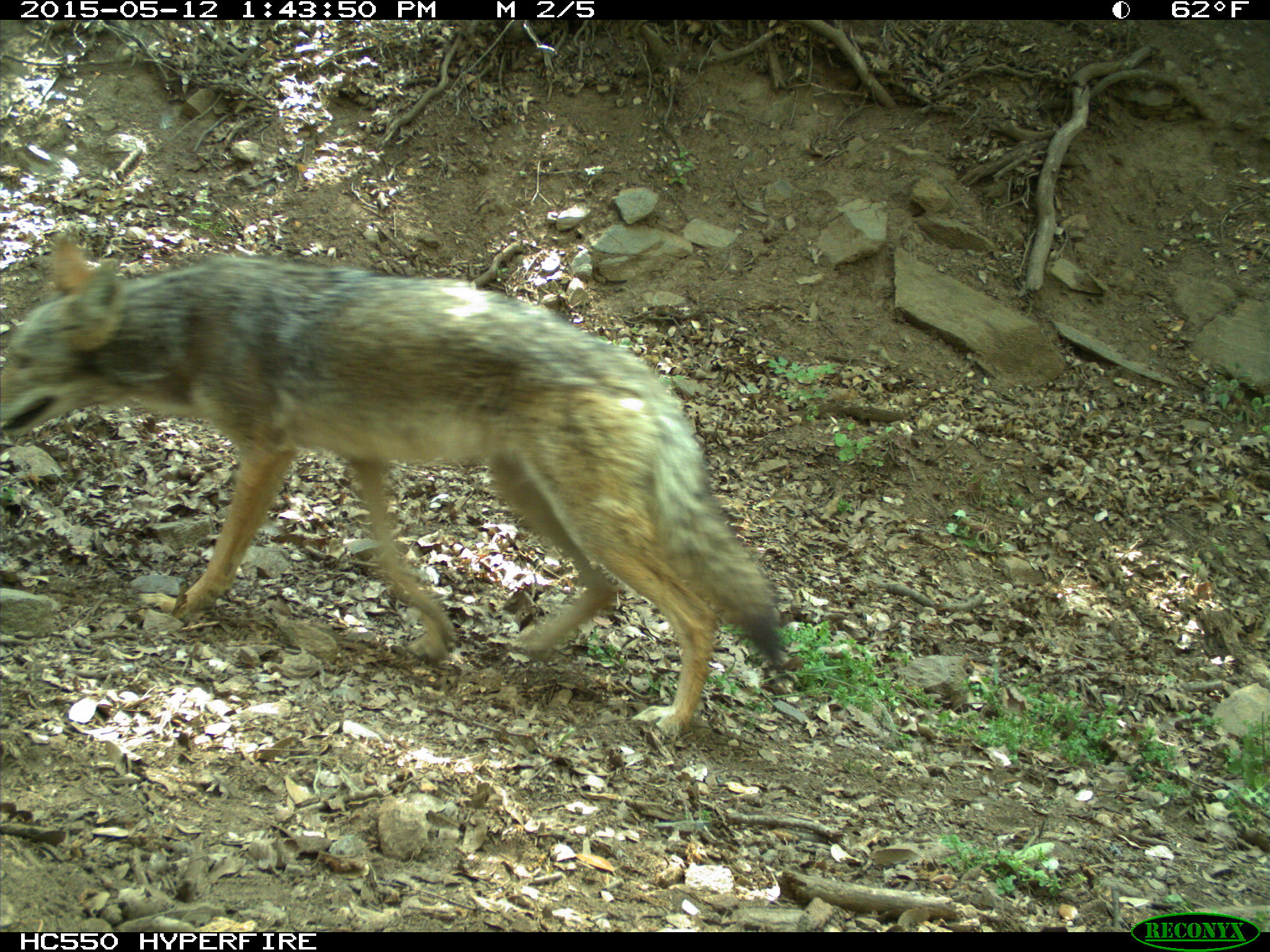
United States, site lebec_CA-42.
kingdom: Animalia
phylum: Chordata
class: Mammalia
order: Carnivora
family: Canidae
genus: Canis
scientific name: Canis latrans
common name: coyote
Canis latrans (coyote).